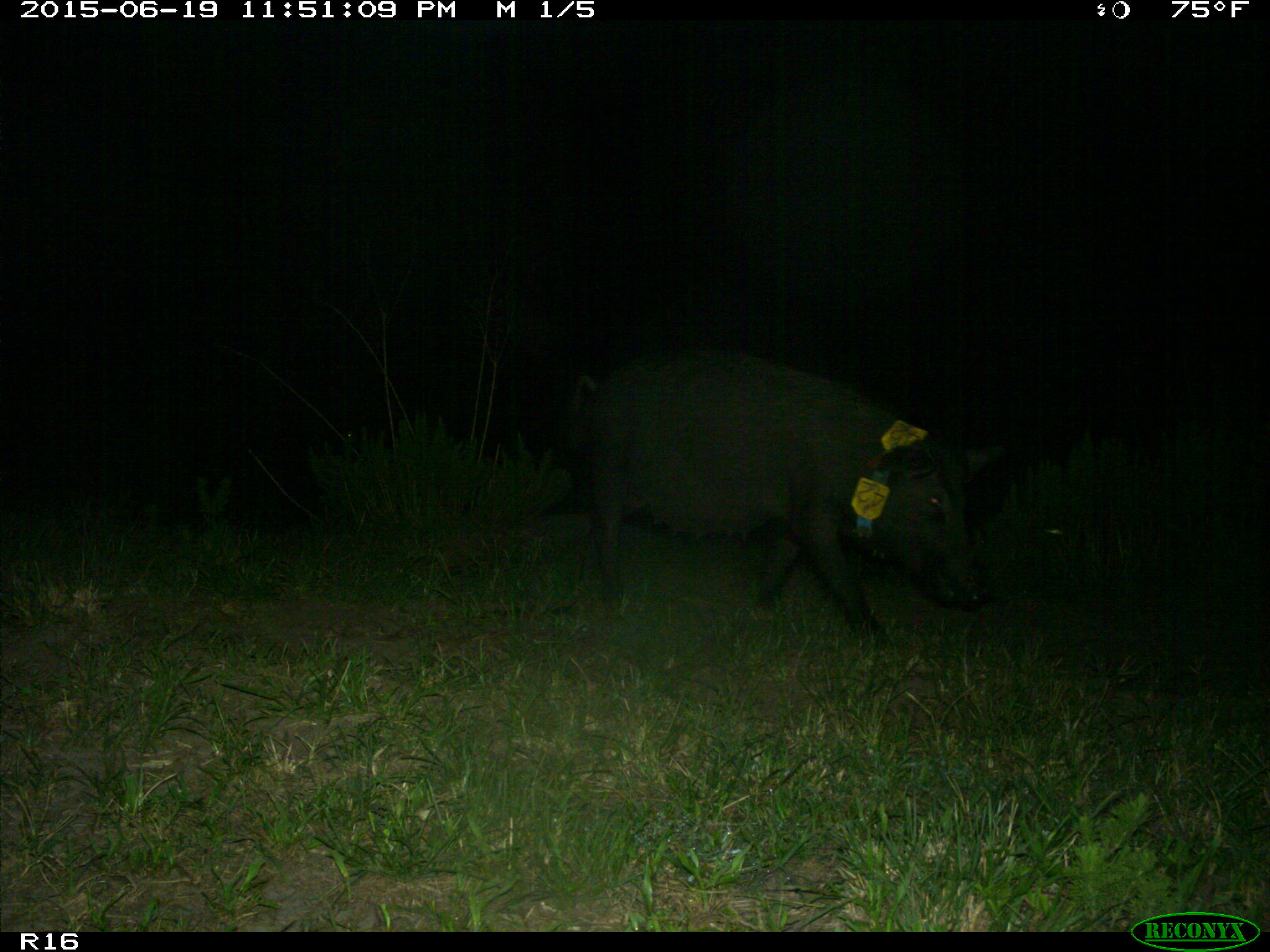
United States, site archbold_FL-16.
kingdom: Animalia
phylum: Chordata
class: Mammalia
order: Artiodactyla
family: Suidae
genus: Sus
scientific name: Sus scrofa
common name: wild boar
Sus scrofa (wild boar).